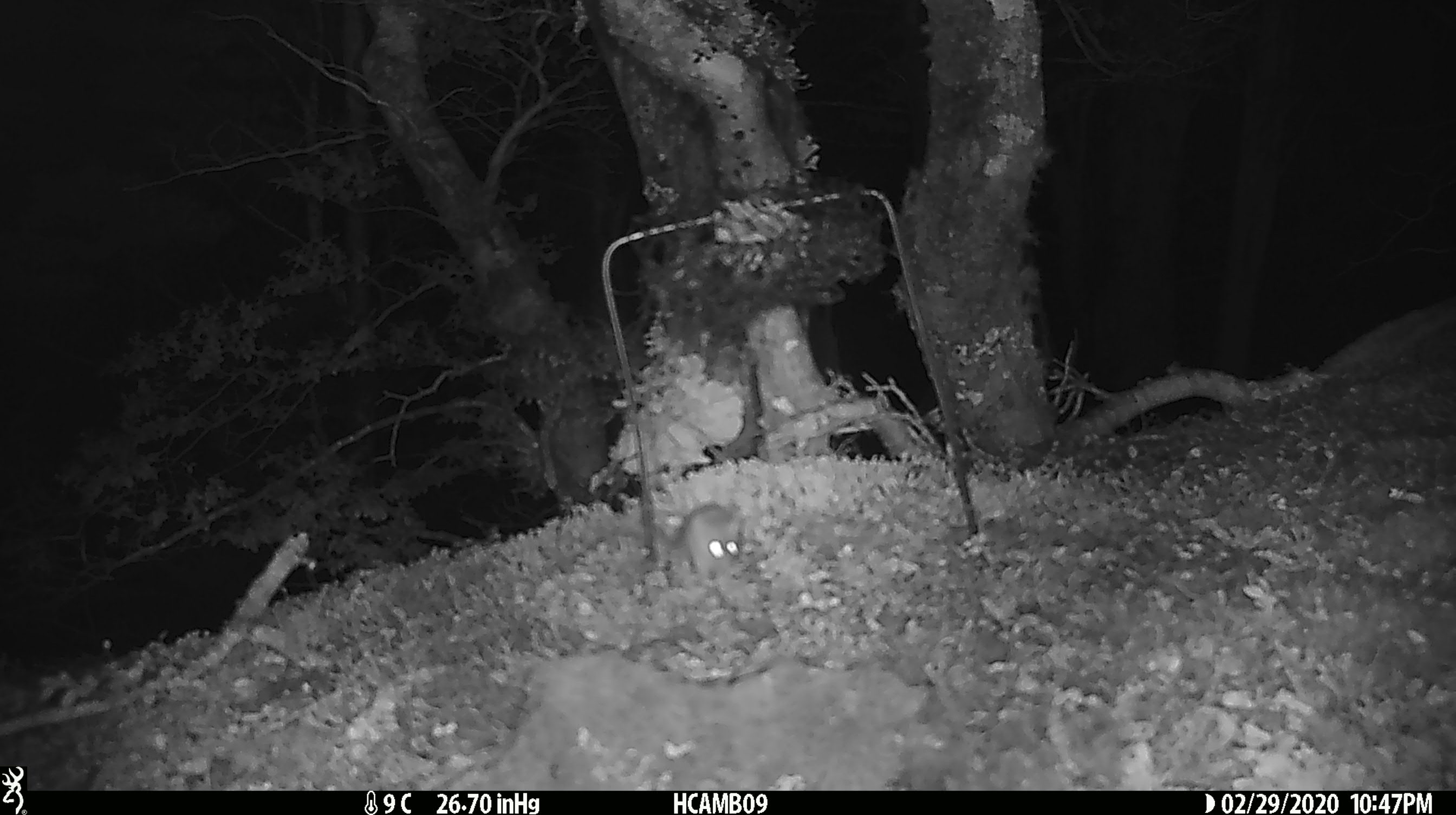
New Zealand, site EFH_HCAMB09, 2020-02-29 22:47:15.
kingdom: Animalia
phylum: Chordata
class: Mammalia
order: Rodentia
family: Muridae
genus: Mus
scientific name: Mus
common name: mouse